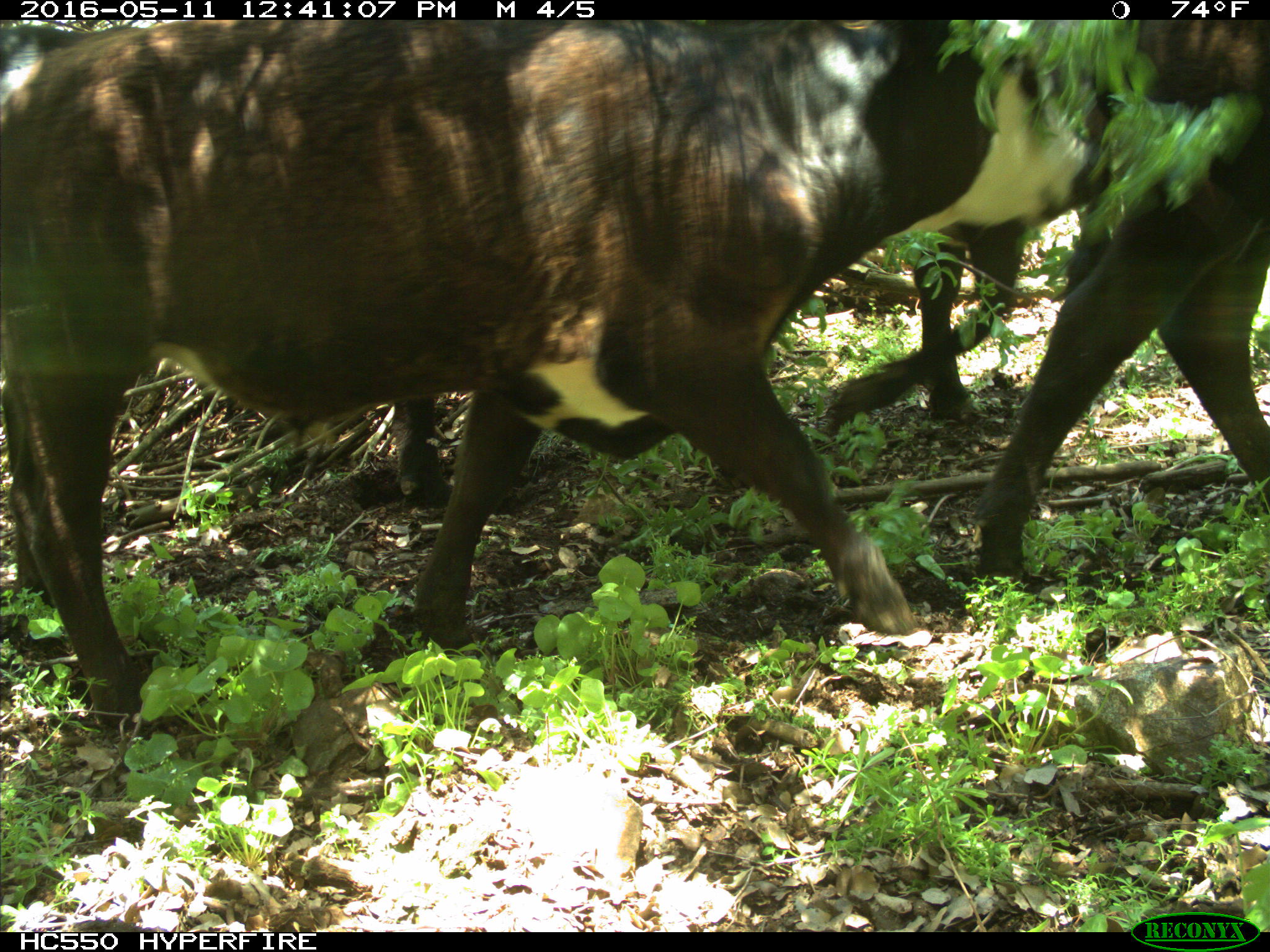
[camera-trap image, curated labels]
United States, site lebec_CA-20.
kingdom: Animalia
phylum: Chordata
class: Mammalia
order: Artiodactyla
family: Bovidae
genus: Bos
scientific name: Bos taurus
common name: domestic cow